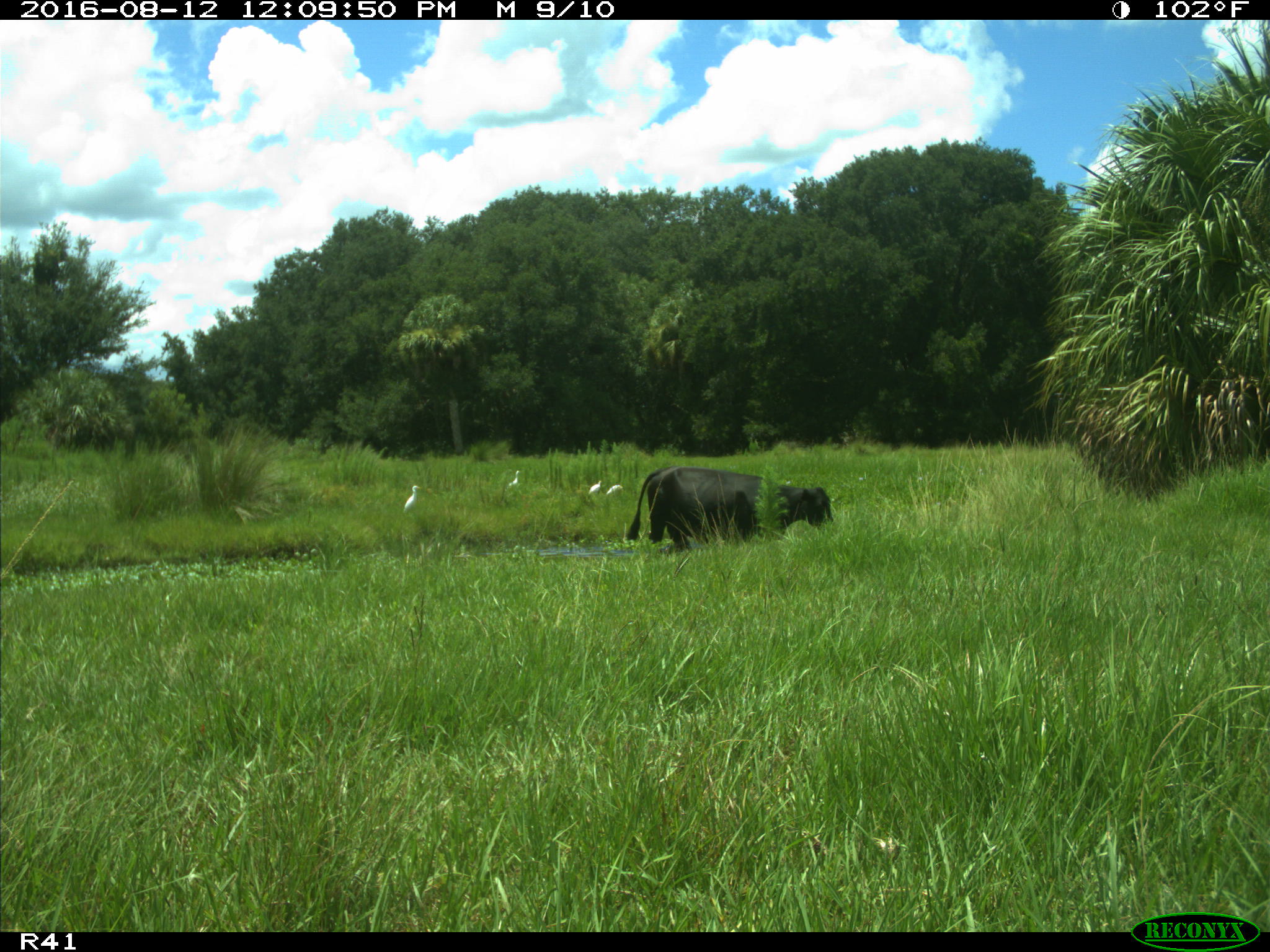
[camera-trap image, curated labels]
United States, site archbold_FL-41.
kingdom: Animalia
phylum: Chordata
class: Mammalia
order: Artiodactyla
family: Bovidae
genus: Bos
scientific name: Bos taurus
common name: domestic cow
Bos taurus (domestic cow).